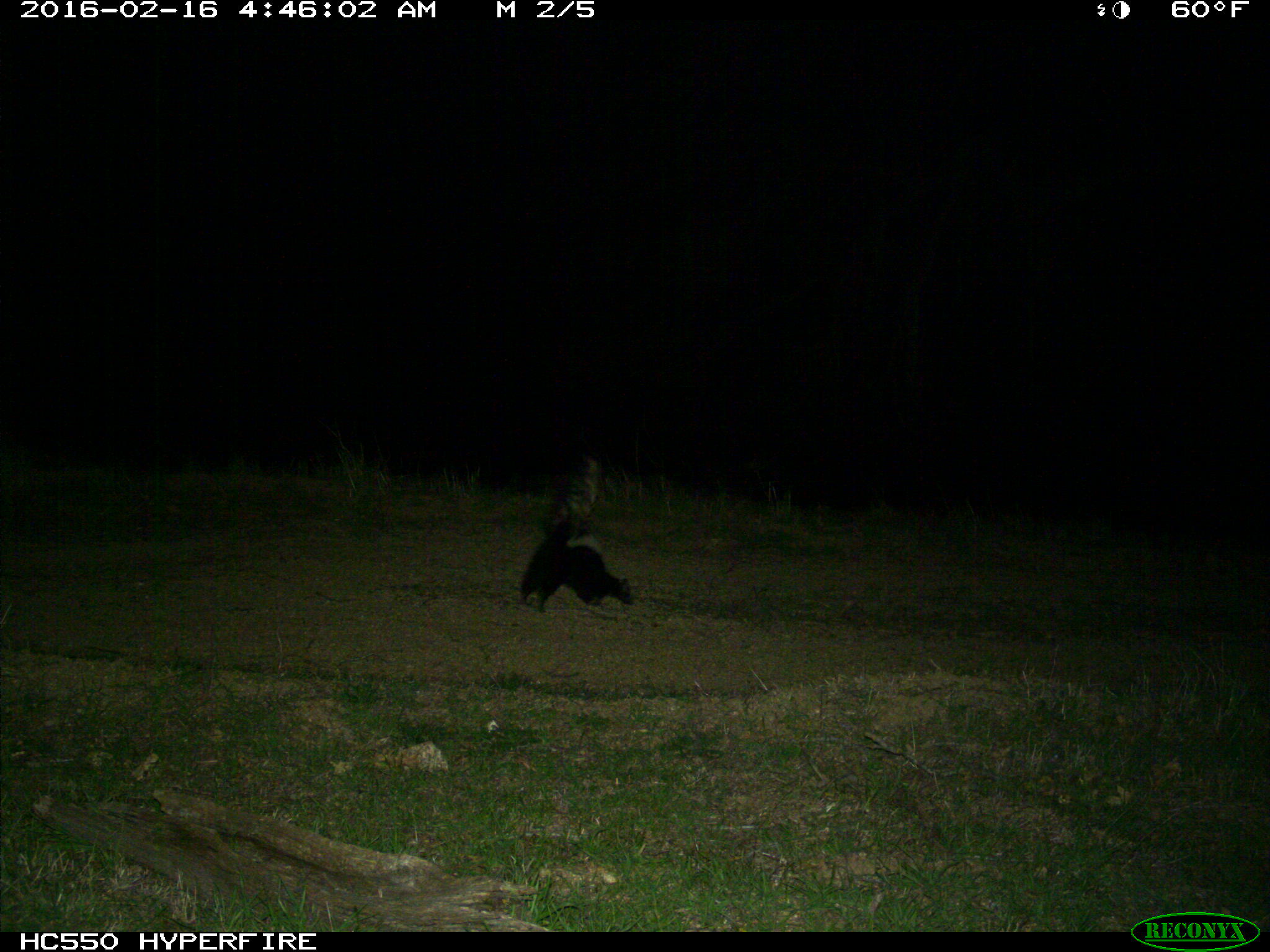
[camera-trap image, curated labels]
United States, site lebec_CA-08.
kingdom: Animalia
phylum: Chordata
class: Mammalia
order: Carnivora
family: Mephitidae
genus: Mephitis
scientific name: Mephitis mephitis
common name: striped skunk